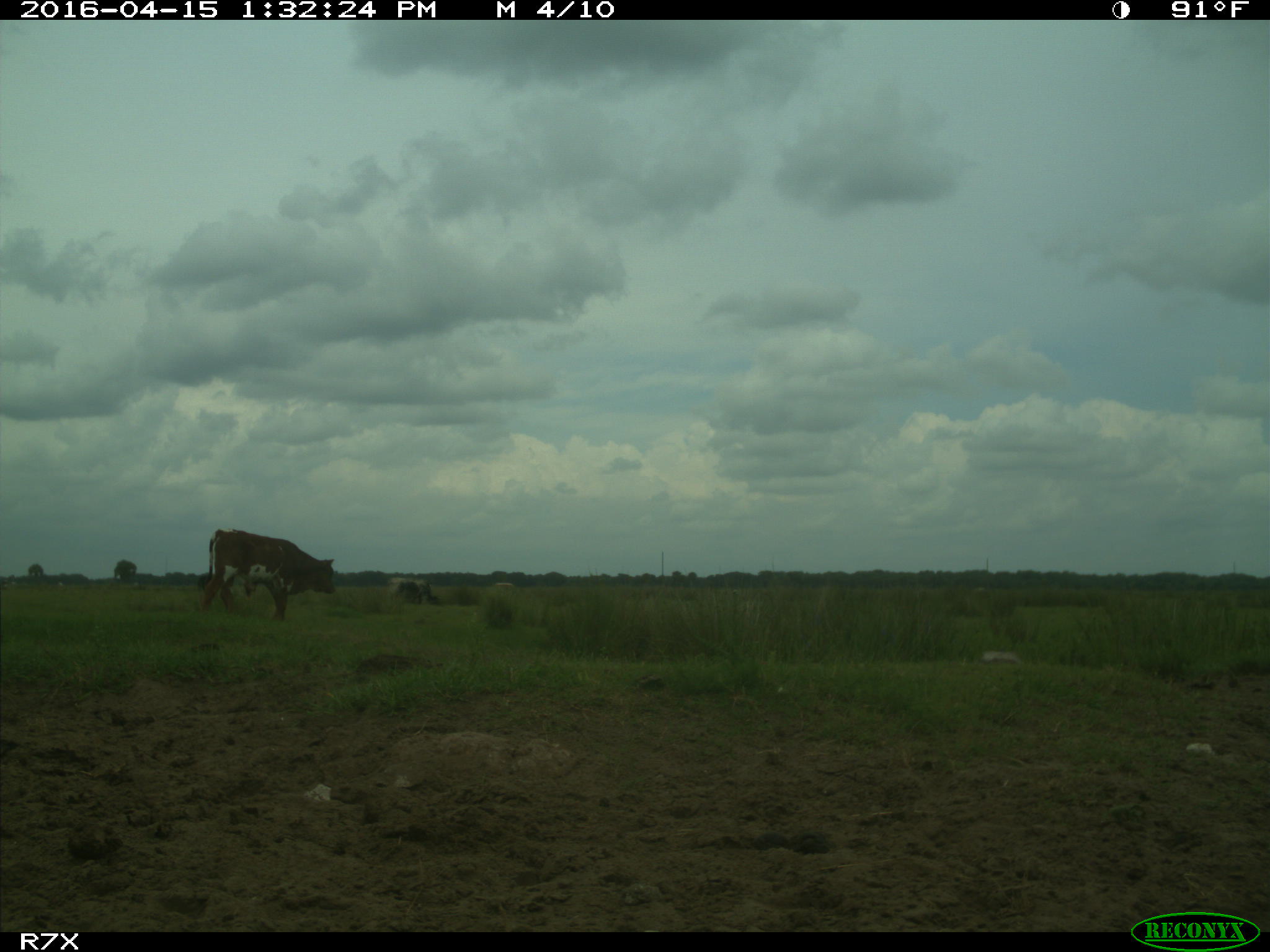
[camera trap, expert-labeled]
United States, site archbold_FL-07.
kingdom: Animalia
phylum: Chordata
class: Mammalia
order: Artiodactyla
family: Bovidae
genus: Bos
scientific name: Bos taurus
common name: domestic cow